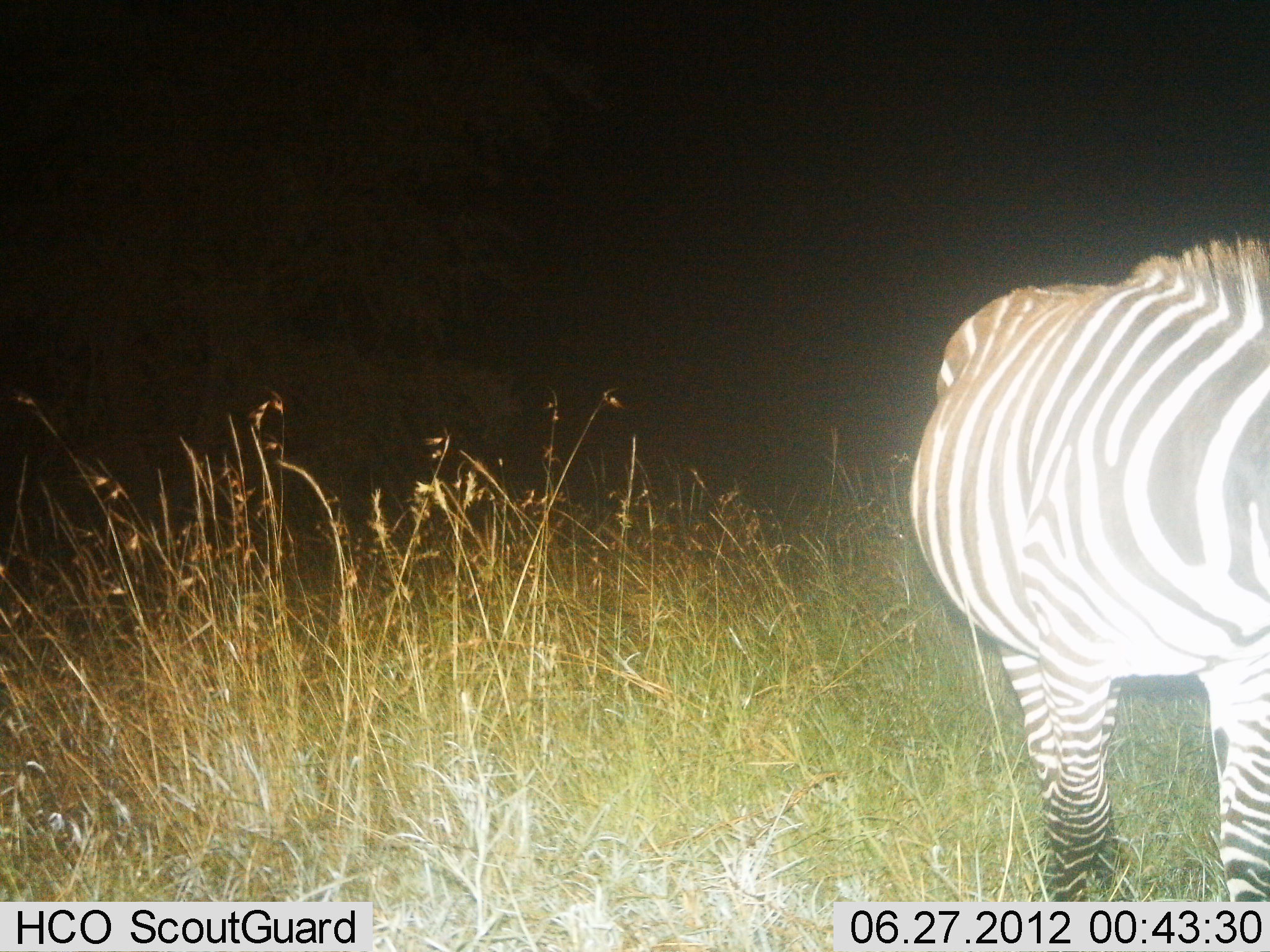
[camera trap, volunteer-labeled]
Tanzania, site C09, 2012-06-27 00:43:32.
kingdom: Animalia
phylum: Chordata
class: Mammalia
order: Perissodactyla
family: Equidae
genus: Equus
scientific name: Equus quagga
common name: plains zebra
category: zebra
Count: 1.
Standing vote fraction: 100%.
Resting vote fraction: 0%.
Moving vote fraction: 10%.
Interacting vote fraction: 0%.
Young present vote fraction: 0%.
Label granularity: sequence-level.